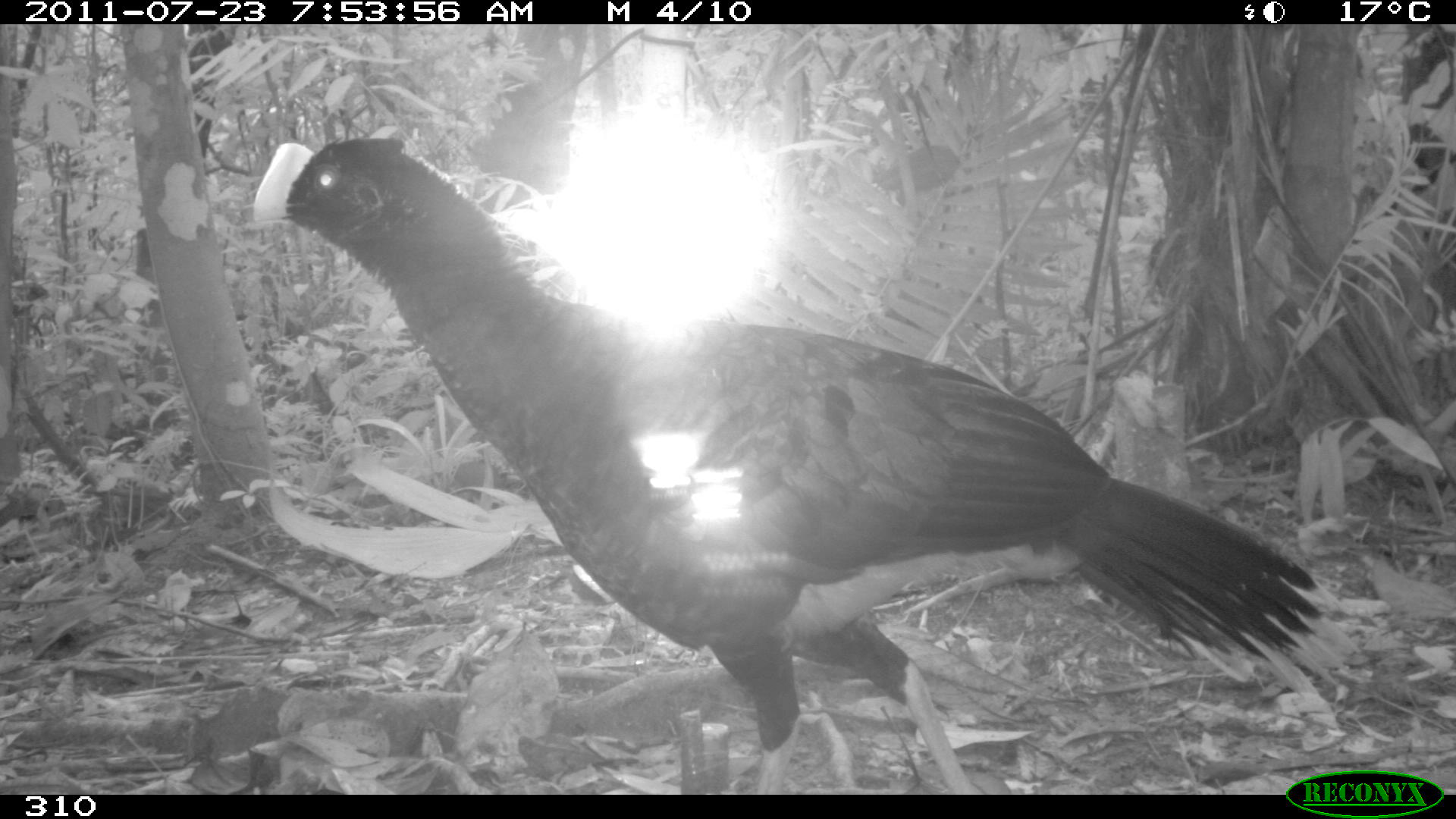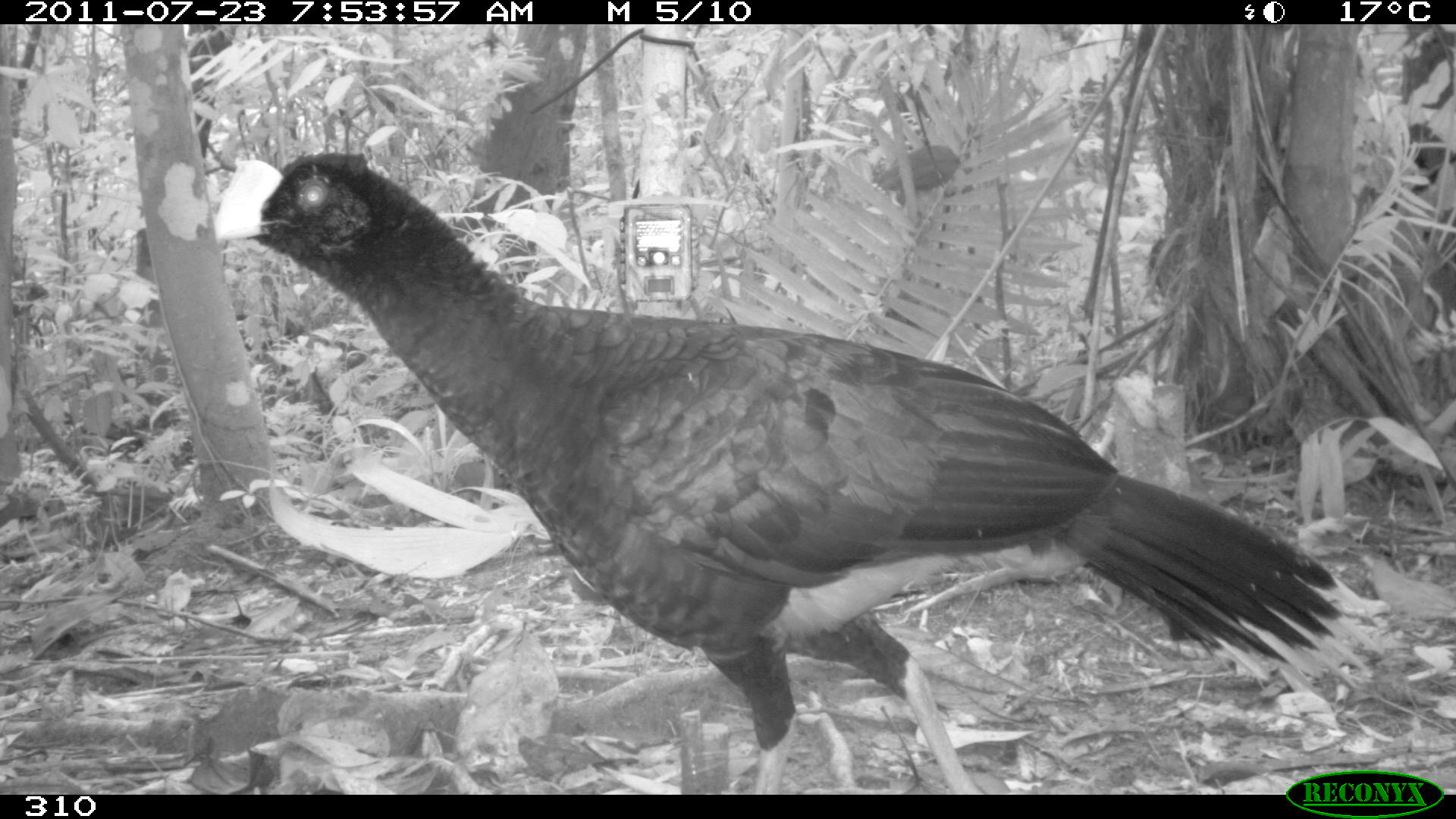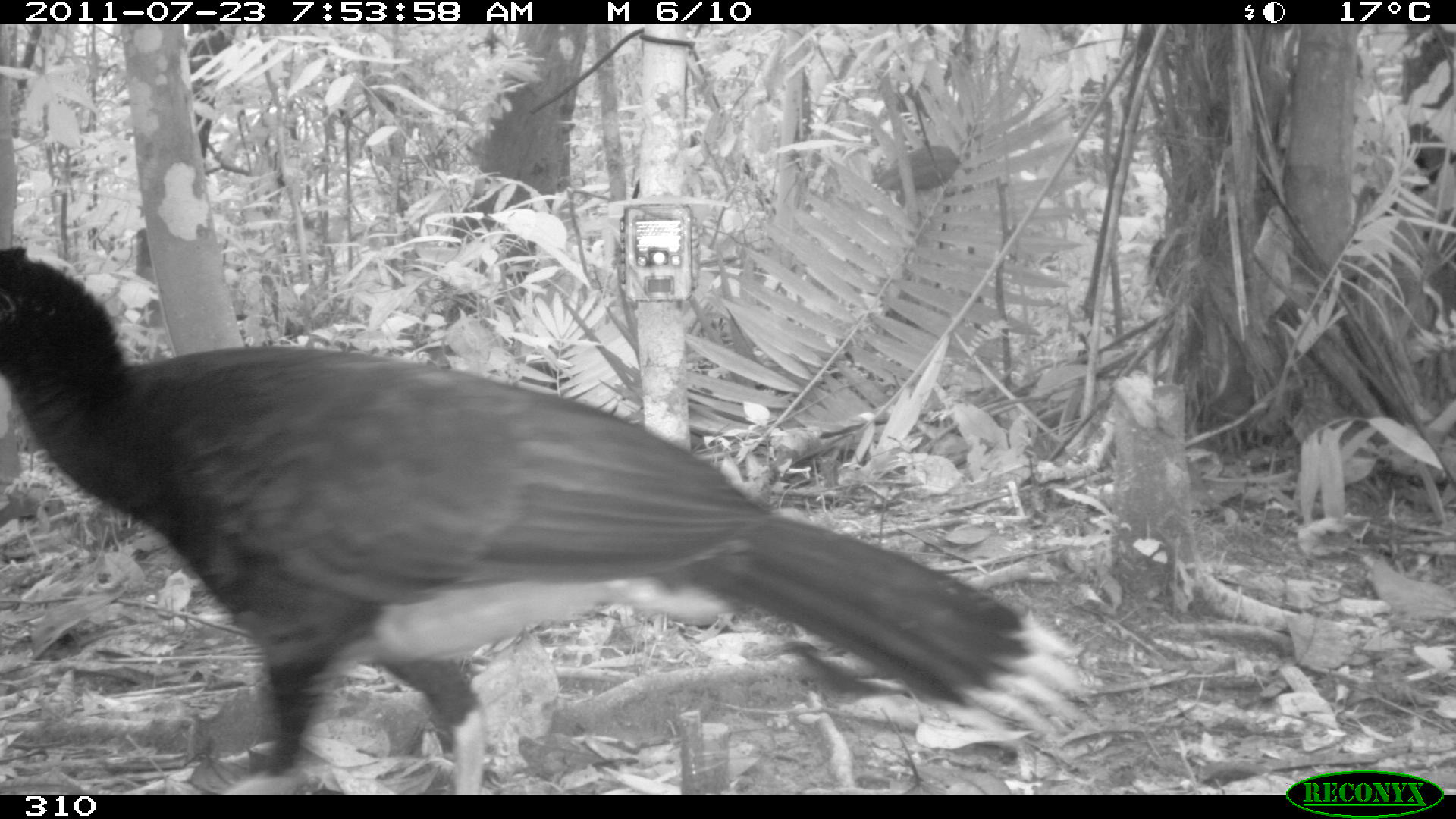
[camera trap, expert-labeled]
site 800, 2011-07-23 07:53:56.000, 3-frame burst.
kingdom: Animalia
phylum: Chordata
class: Aves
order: Galliformes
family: Cracidae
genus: Mitu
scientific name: Mitu tuberosum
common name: razor-billed curassow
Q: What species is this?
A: Mitu tuberosum (razor-billed curassow).